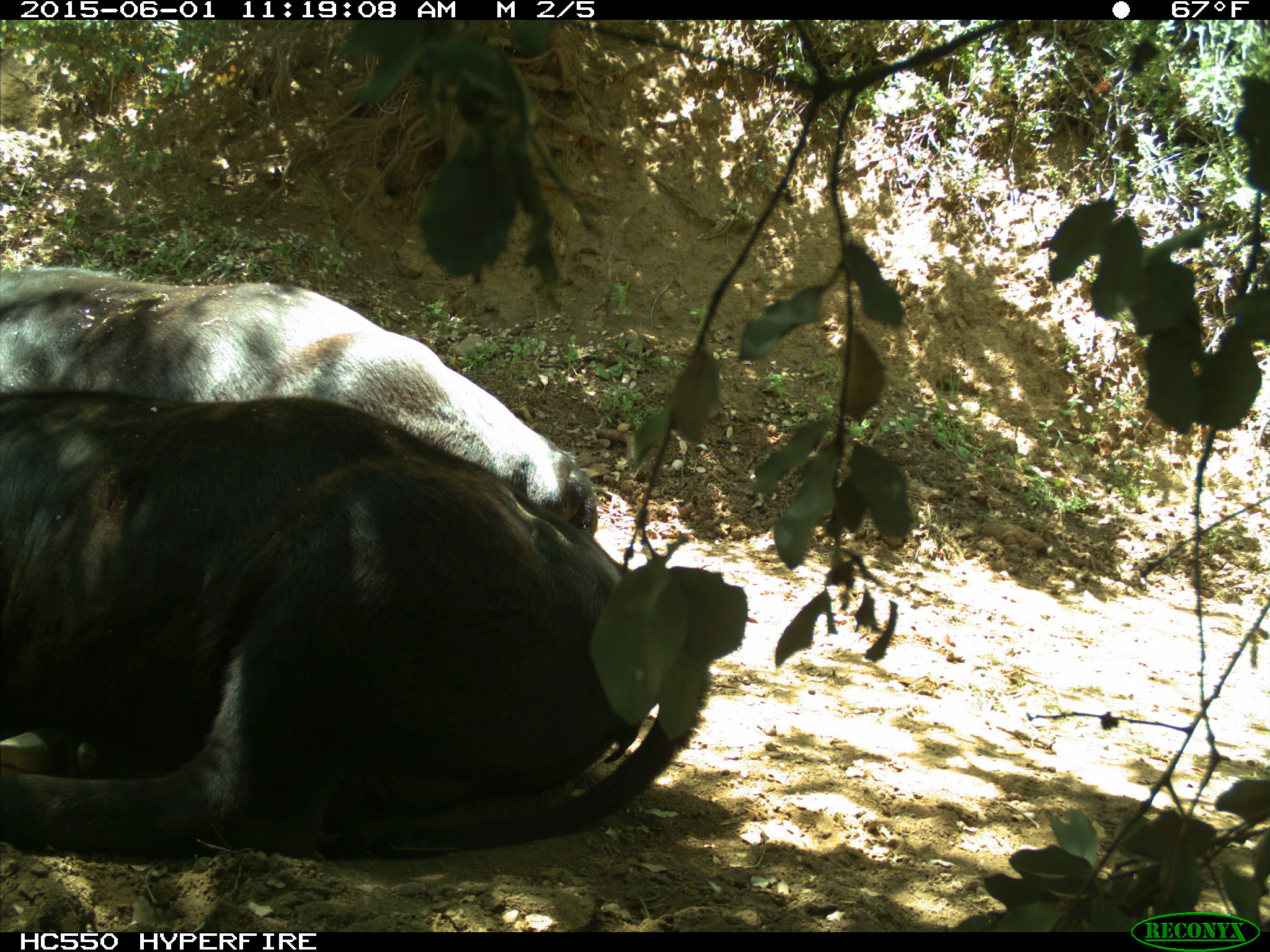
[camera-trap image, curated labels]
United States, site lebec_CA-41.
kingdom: Animalia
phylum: Chordata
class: Mammalia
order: Artiodactyla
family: Bovidae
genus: Bos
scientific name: Bos taurus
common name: domestic cow